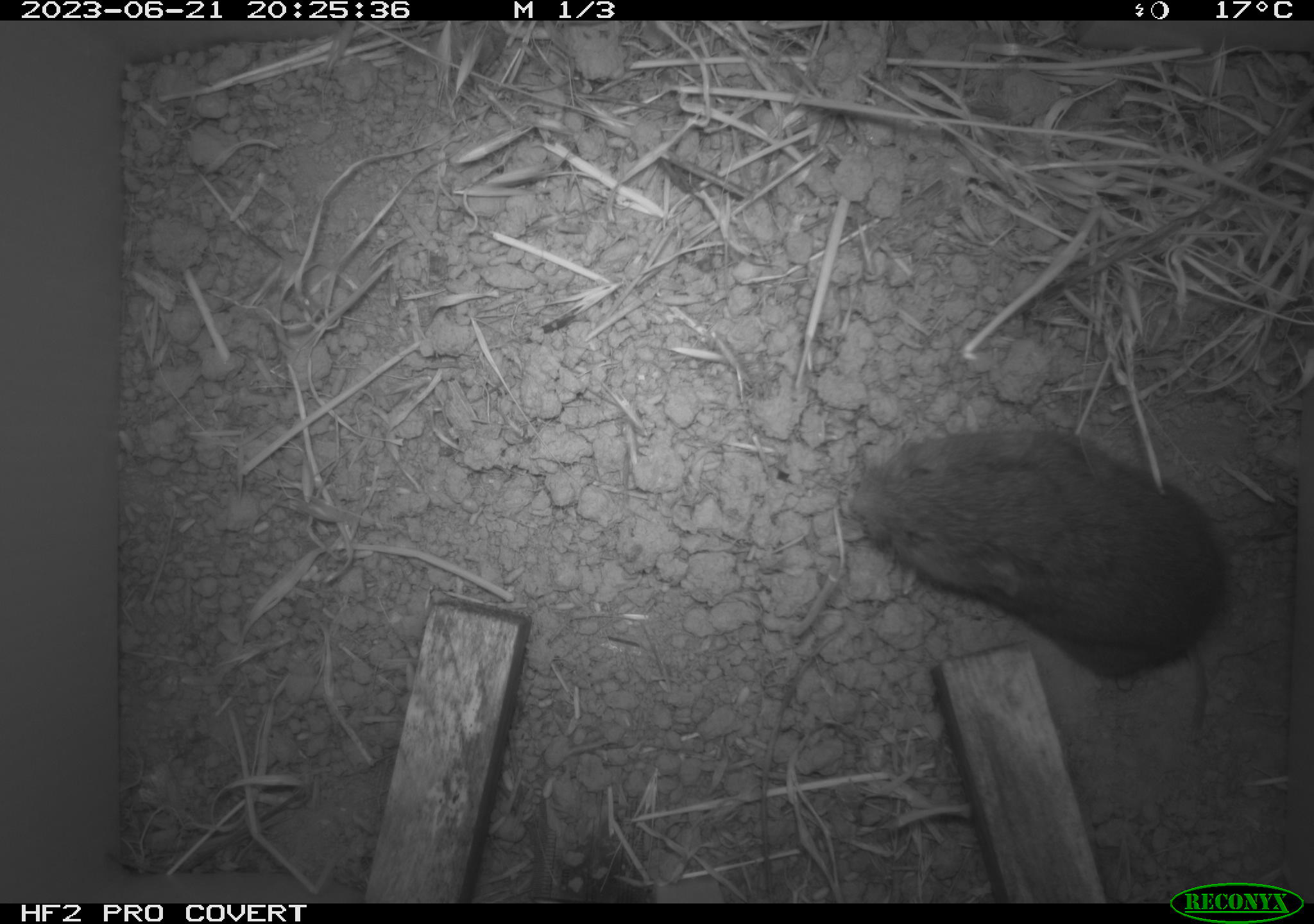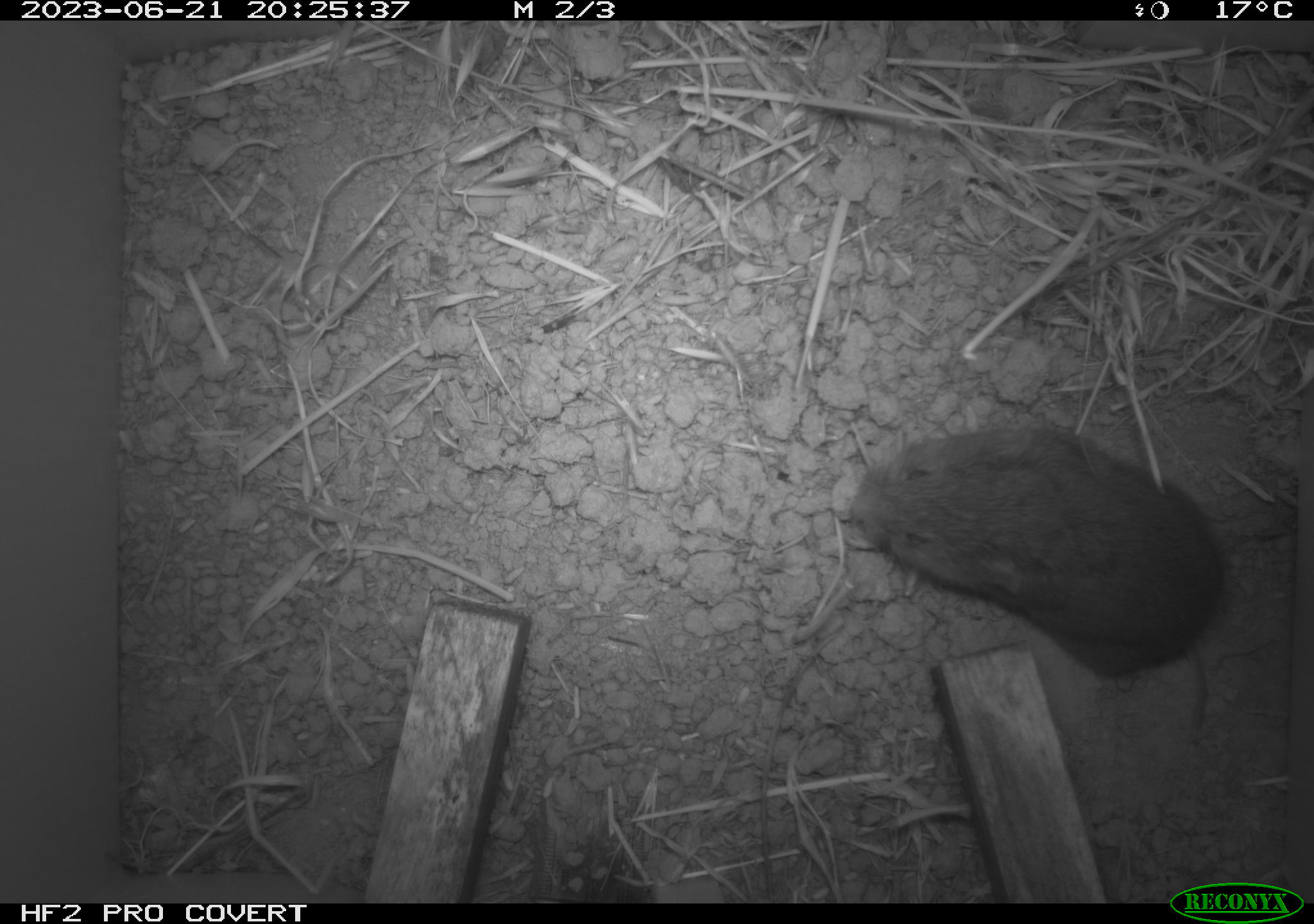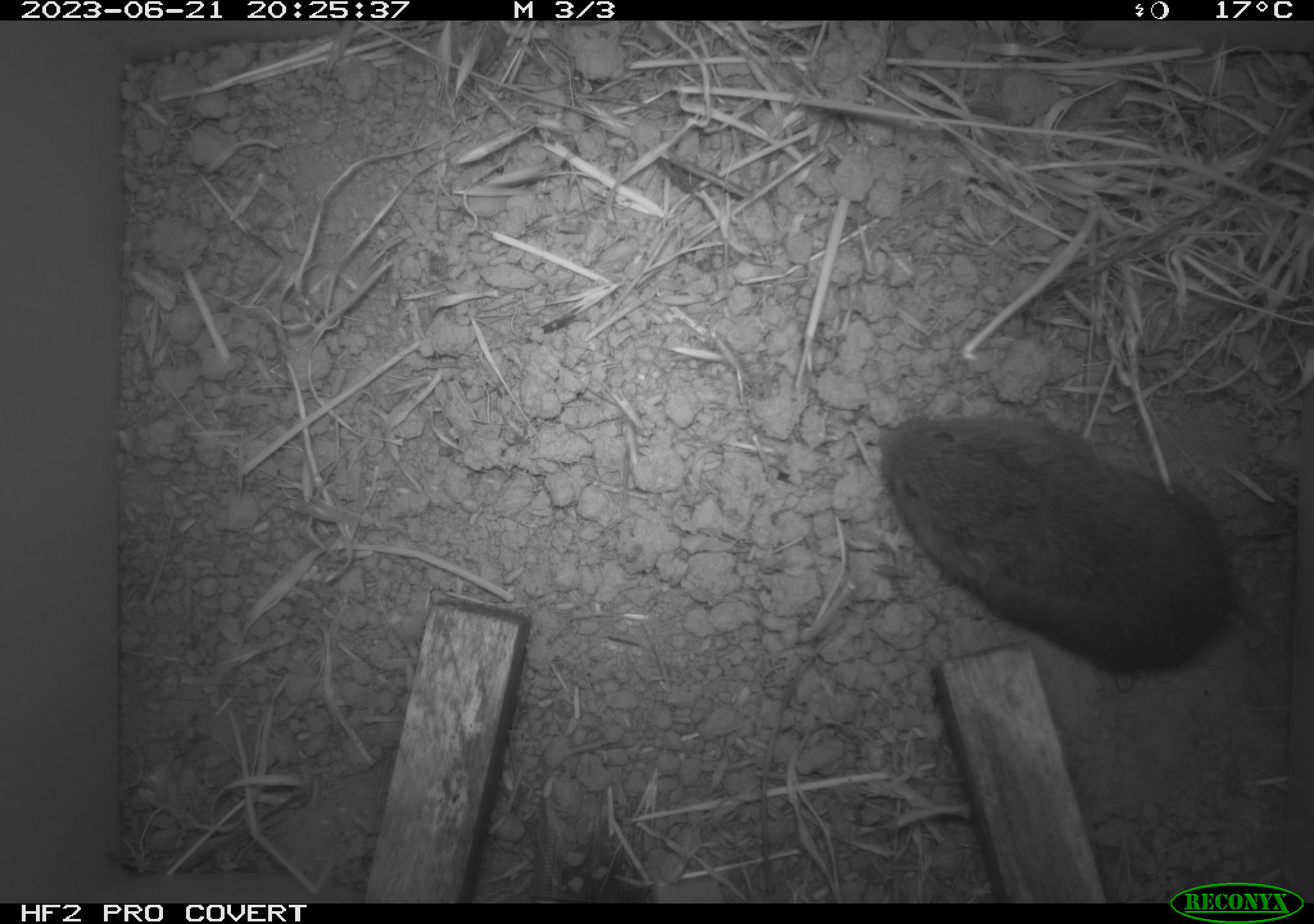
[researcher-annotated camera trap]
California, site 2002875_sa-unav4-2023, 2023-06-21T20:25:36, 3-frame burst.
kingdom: Animalia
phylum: Chordata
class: Mammalia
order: Rodentia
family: Cricetidae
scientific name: Arvicolinae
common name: voles, lemmings, and muskrats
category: arvicolinae subfamily